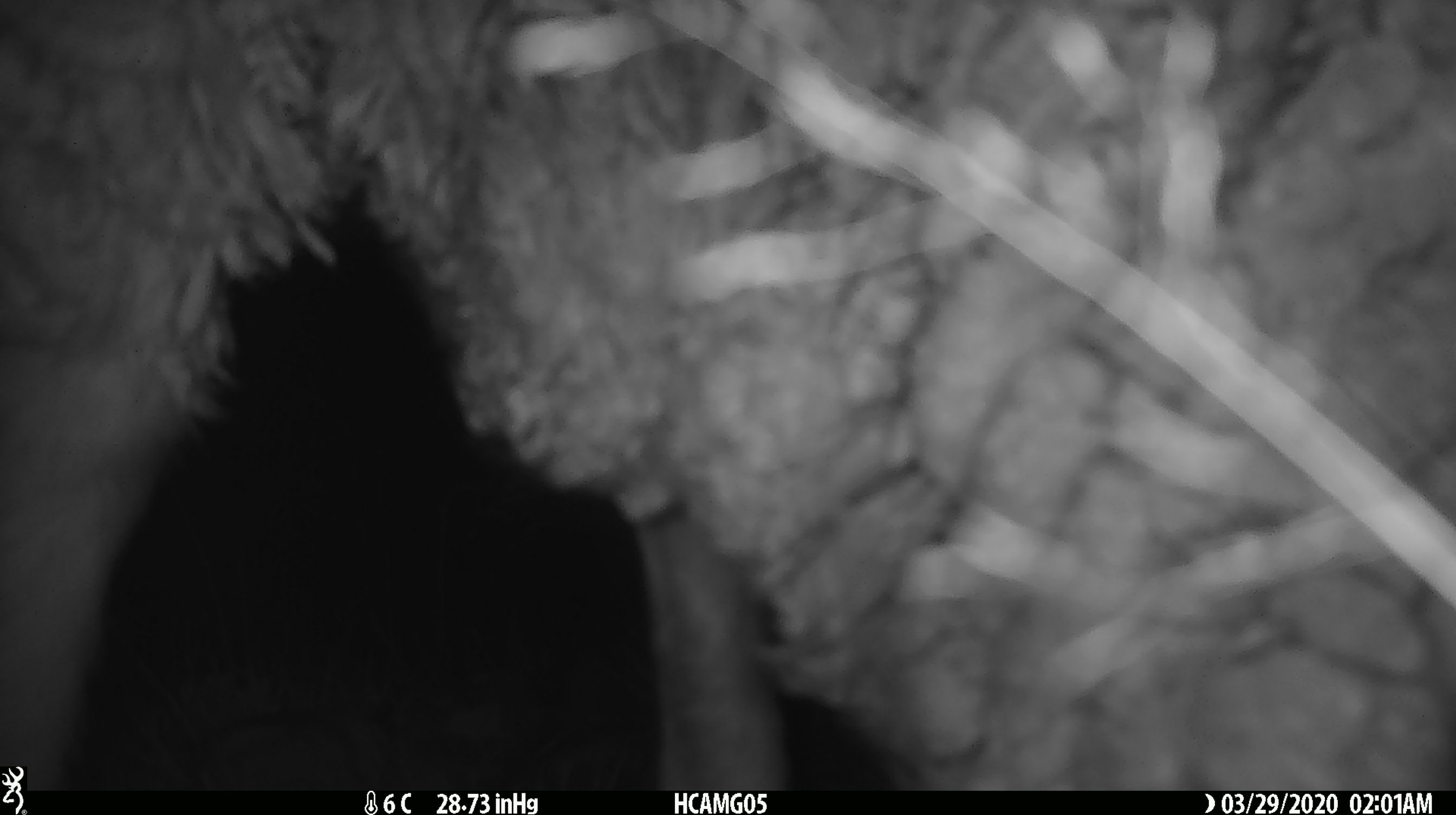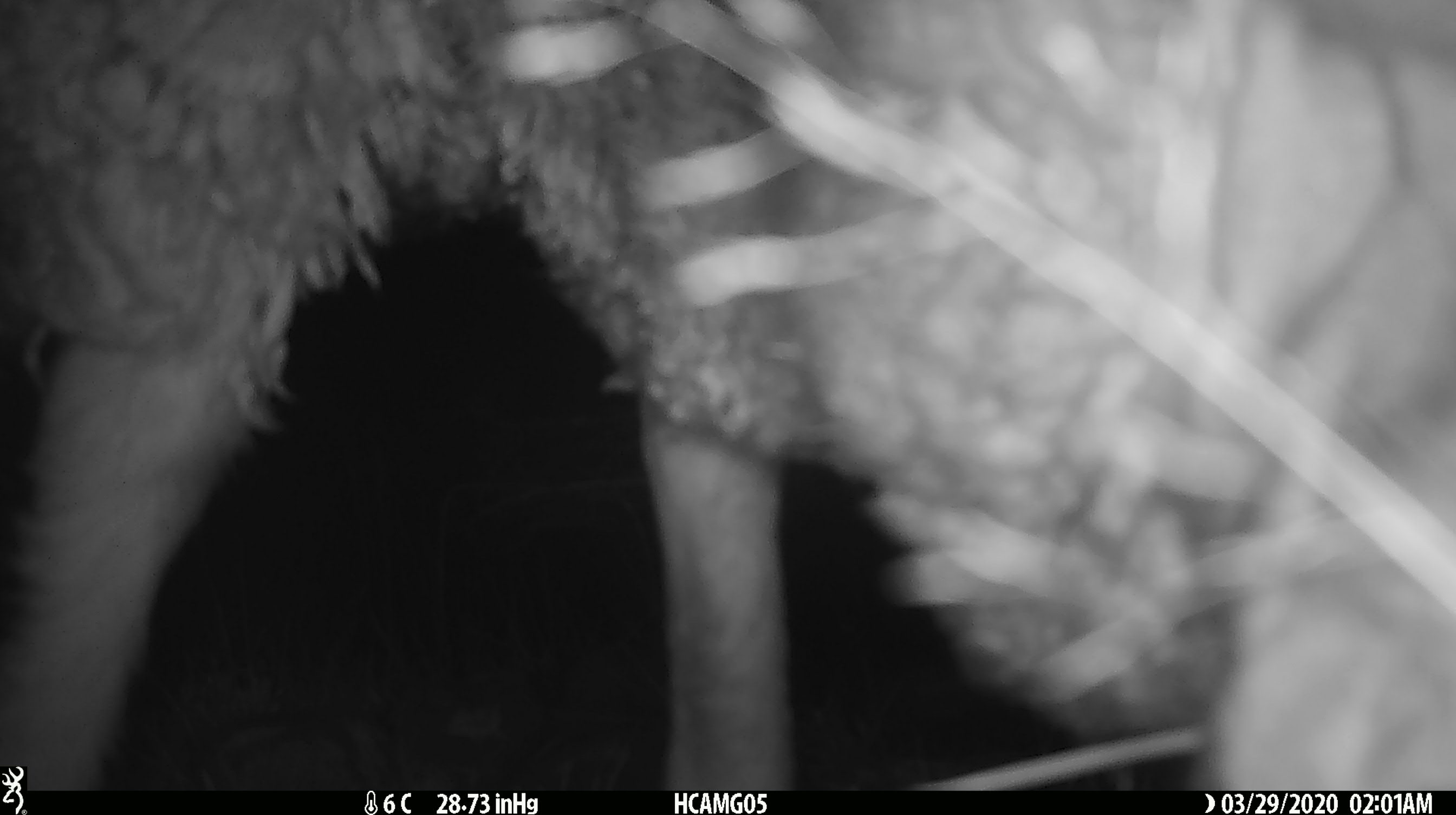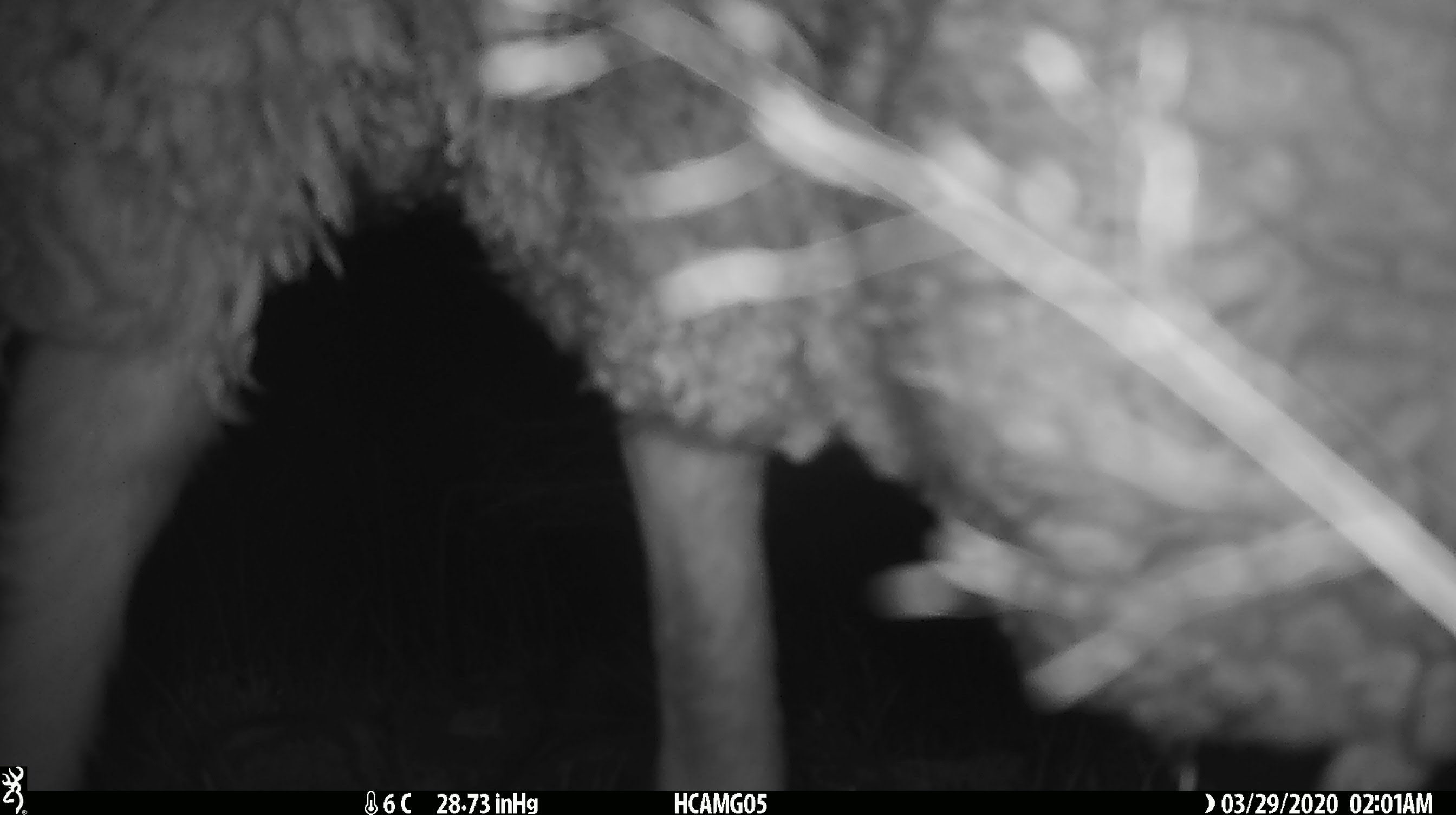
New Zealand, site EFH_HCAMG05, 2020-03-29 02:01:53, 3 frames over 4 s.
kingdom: Animalia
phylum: Chordata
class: Mammalia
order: Artiodactyla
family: Bovidae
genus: Ovis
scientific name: Ovis aries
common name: domestic sheep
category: sheep